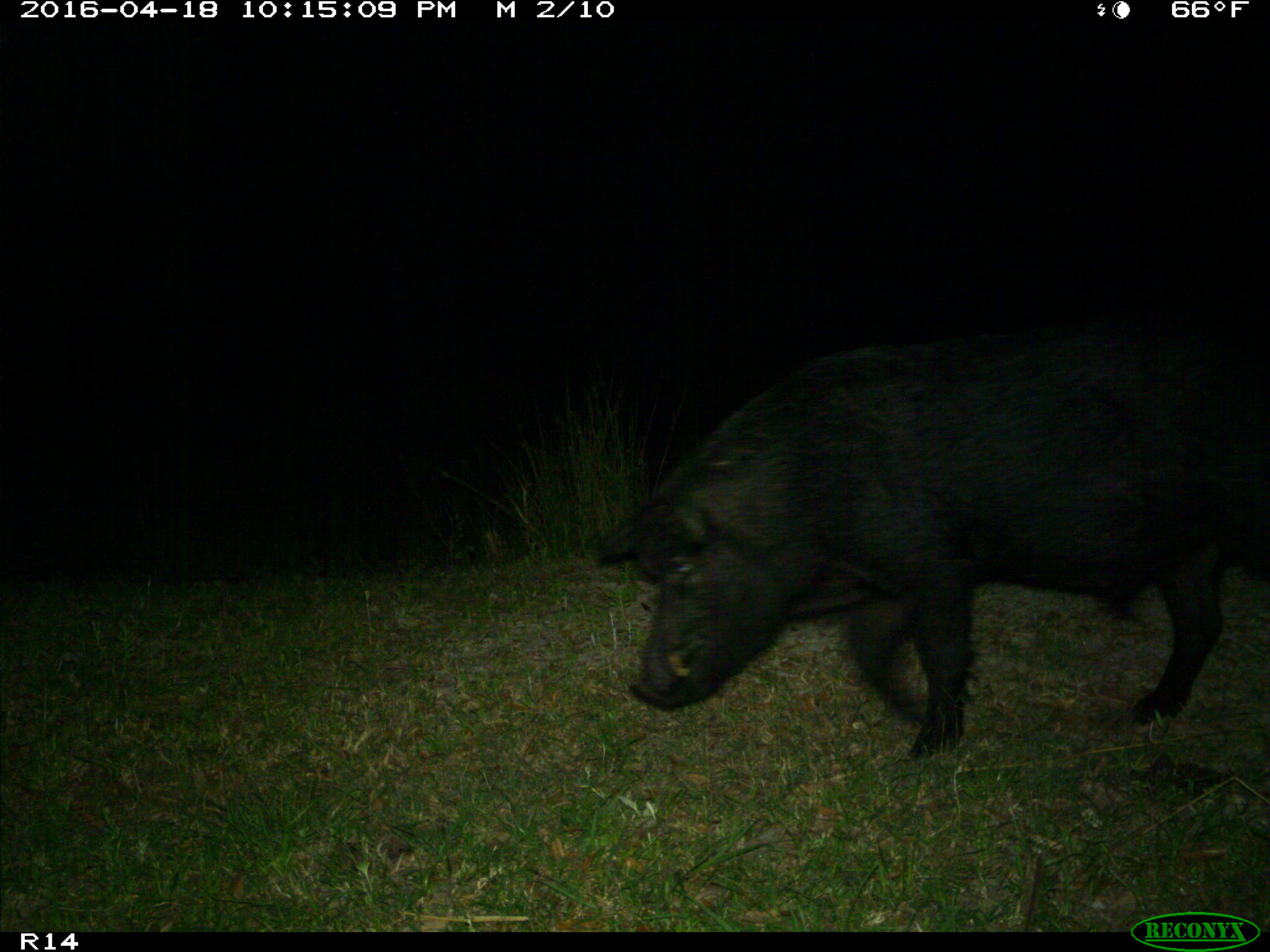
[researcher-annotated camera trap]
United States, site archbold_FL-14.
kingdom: Animalia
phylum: Chordata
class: Mammalia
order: Artiodactyla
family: Suidae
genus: Sus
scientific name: Sus scrofa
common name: wild boar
Sus scrofa (wild boar).